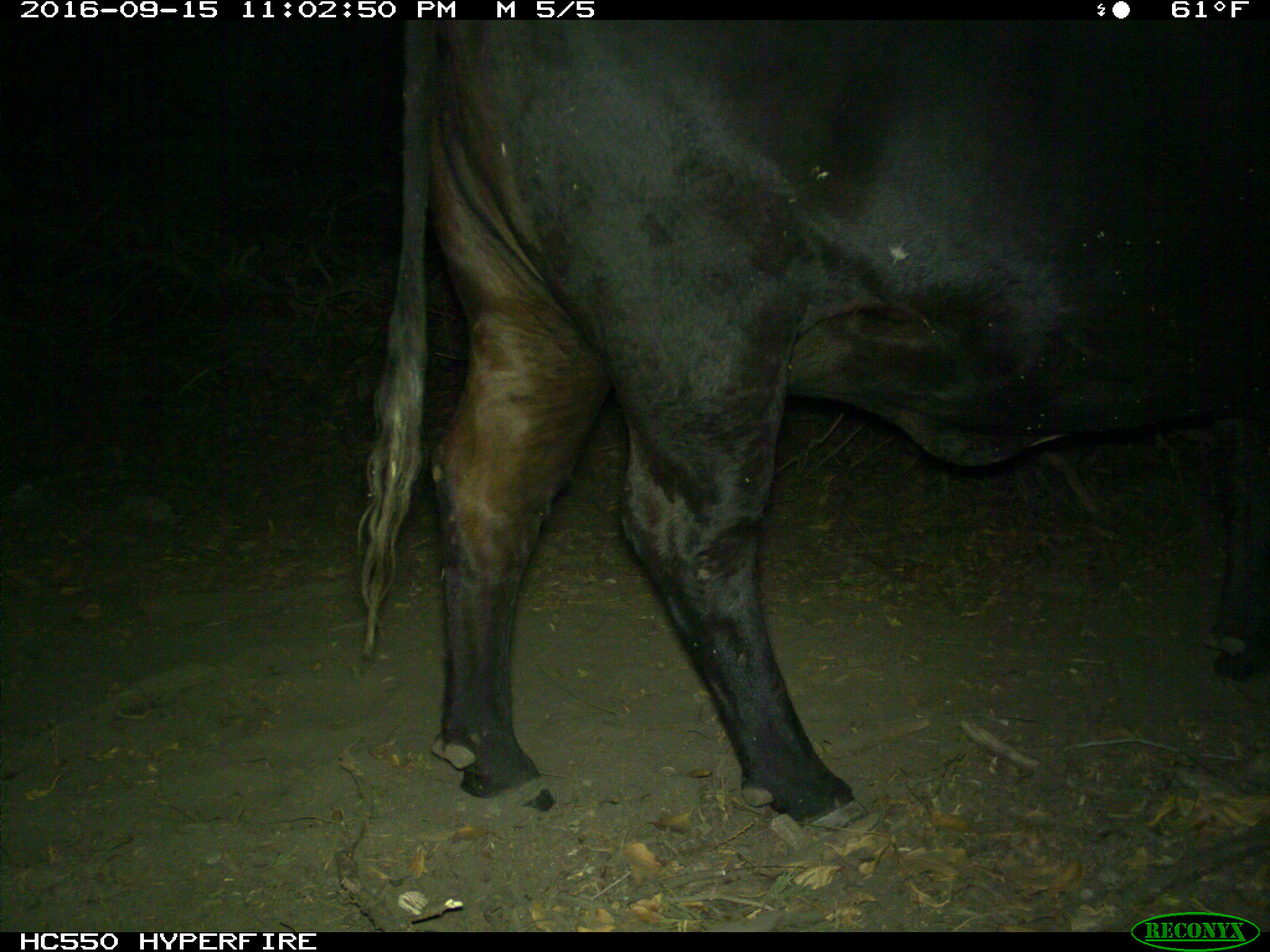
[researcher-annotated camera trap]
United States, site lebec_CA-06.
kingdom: Animalia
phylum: Chordata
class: Mammalia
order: Artiodactyla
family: Bovidae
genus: Bos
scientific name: Bos taurus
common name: domestic cow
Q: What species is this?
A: Bos taurus (domestic cow).